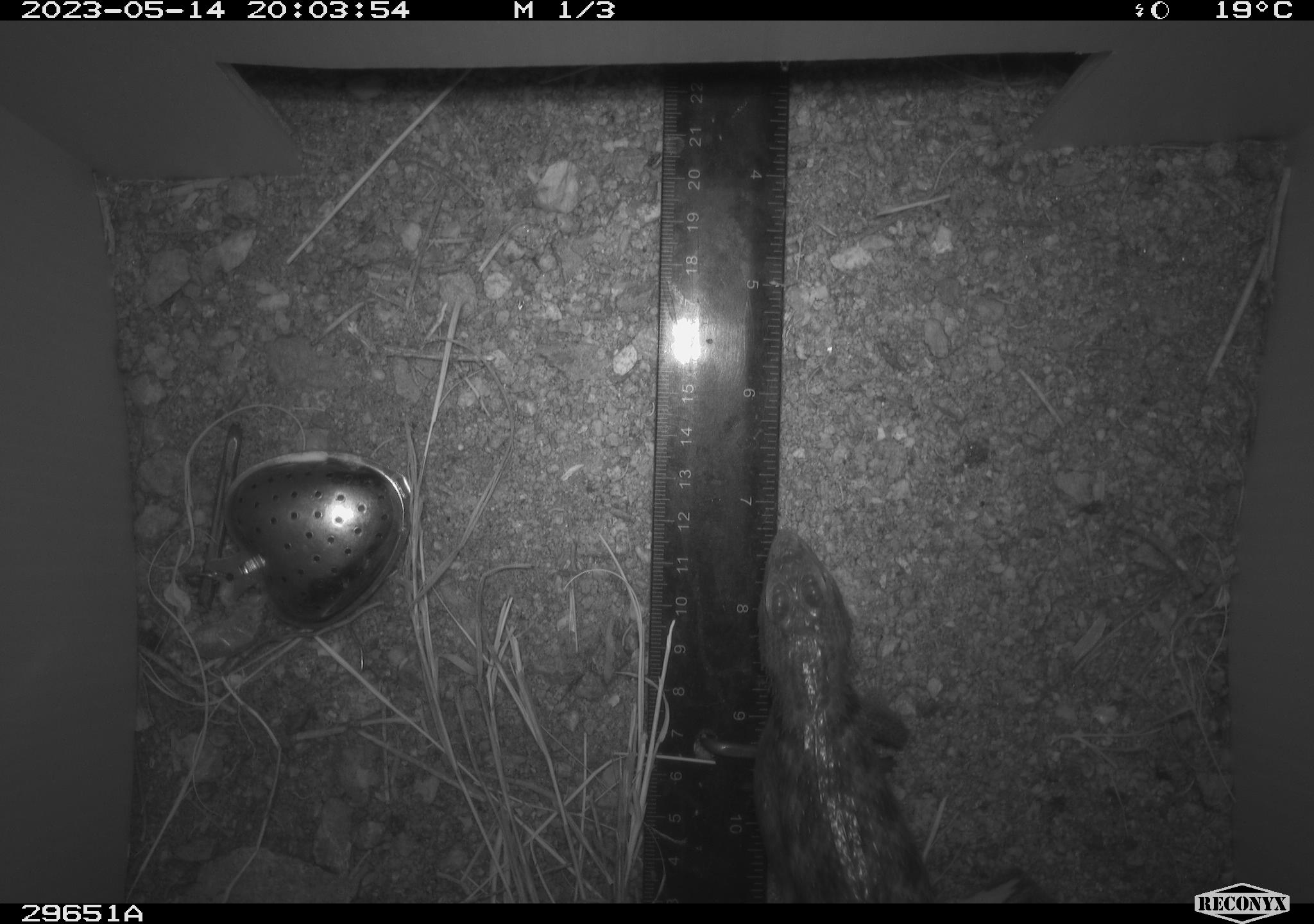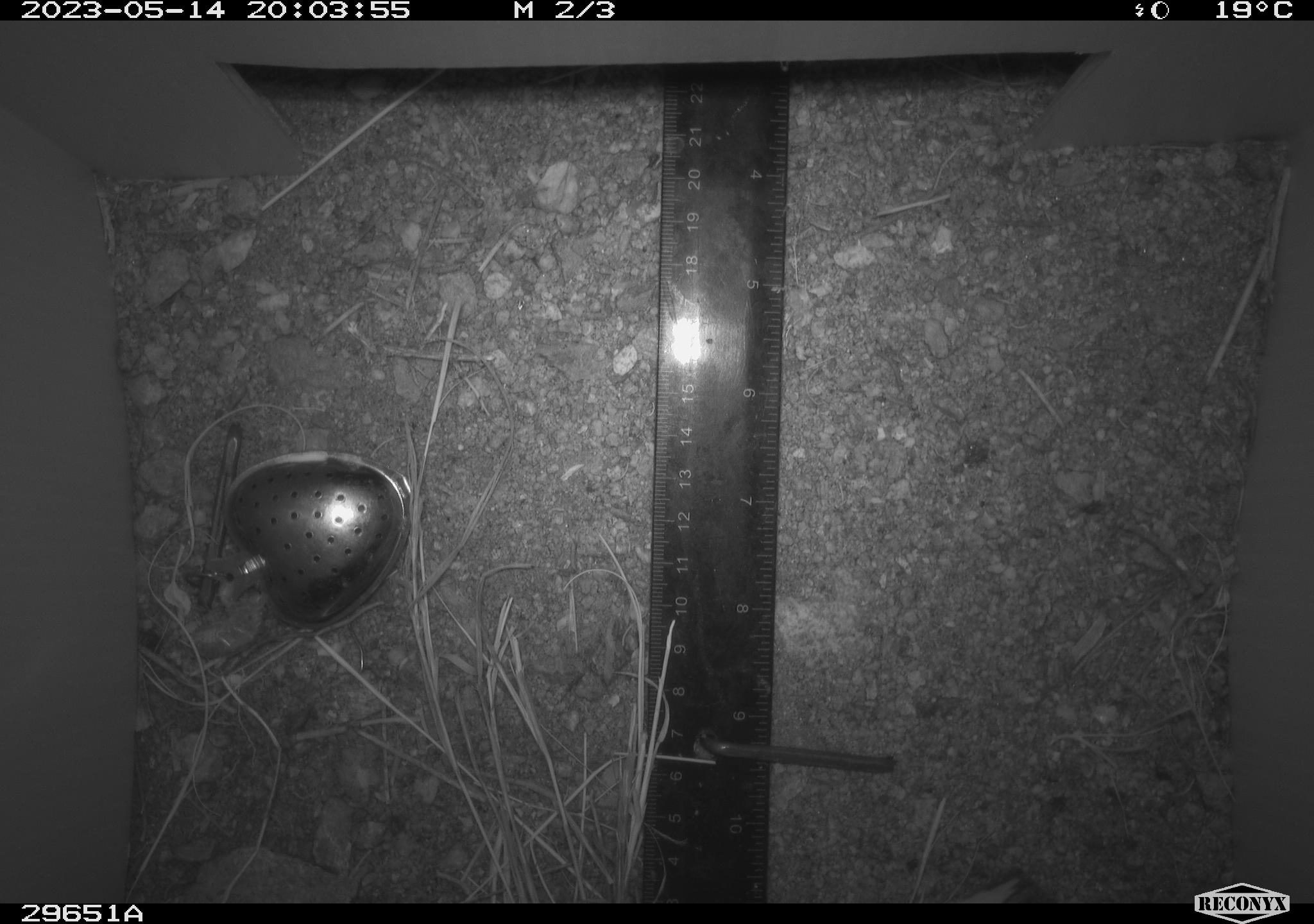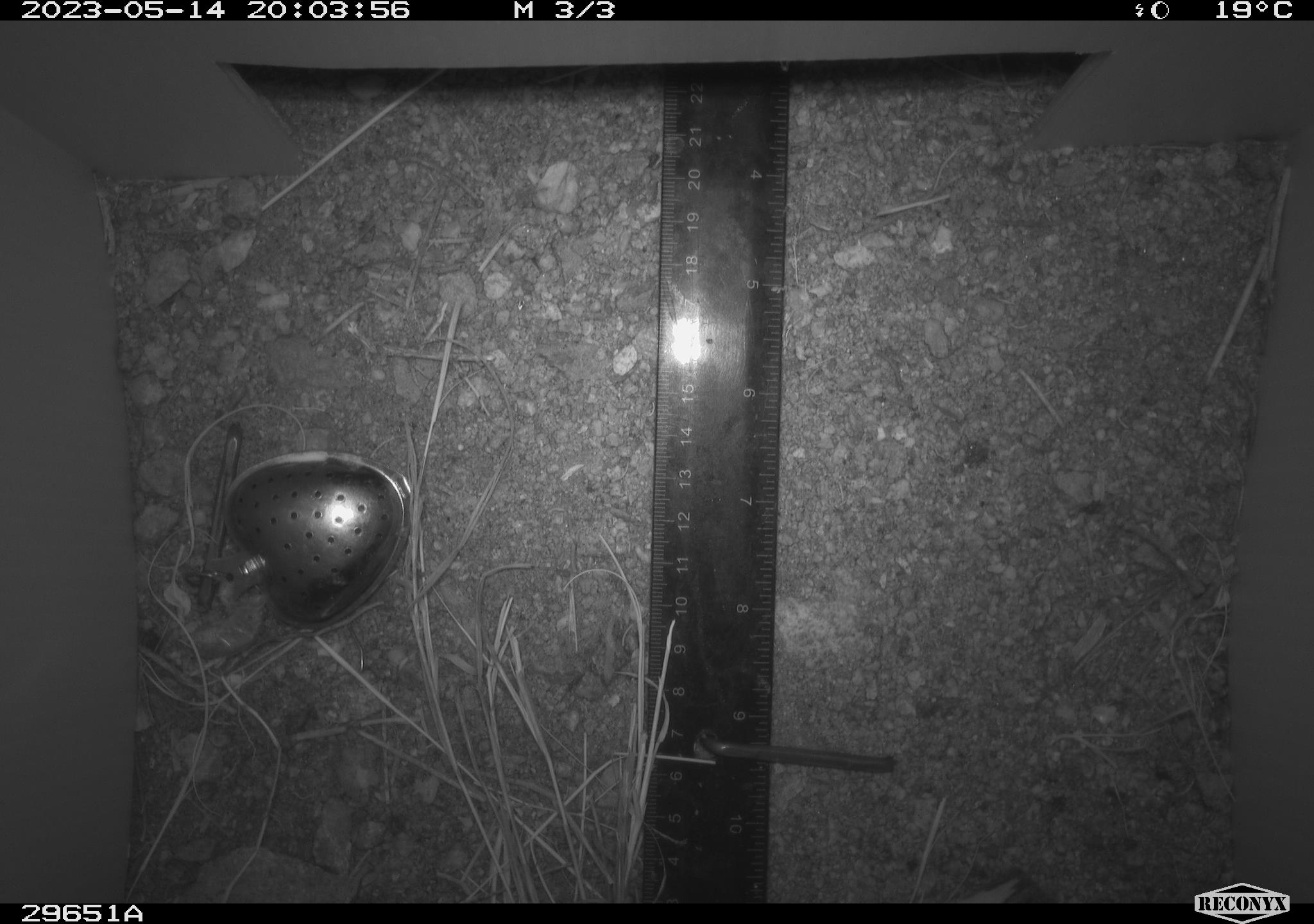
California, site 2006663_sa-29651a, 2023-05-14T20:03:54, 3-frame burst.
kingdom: Animalia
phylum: Chordata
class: Reptilia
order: Squamata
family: Phrynosomatidae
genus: Sceloporus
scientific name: Sceloporus uniformis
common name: yellow-backed spiny lizard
Yellow-backed spiny lizard (Sceloporus uniformis).